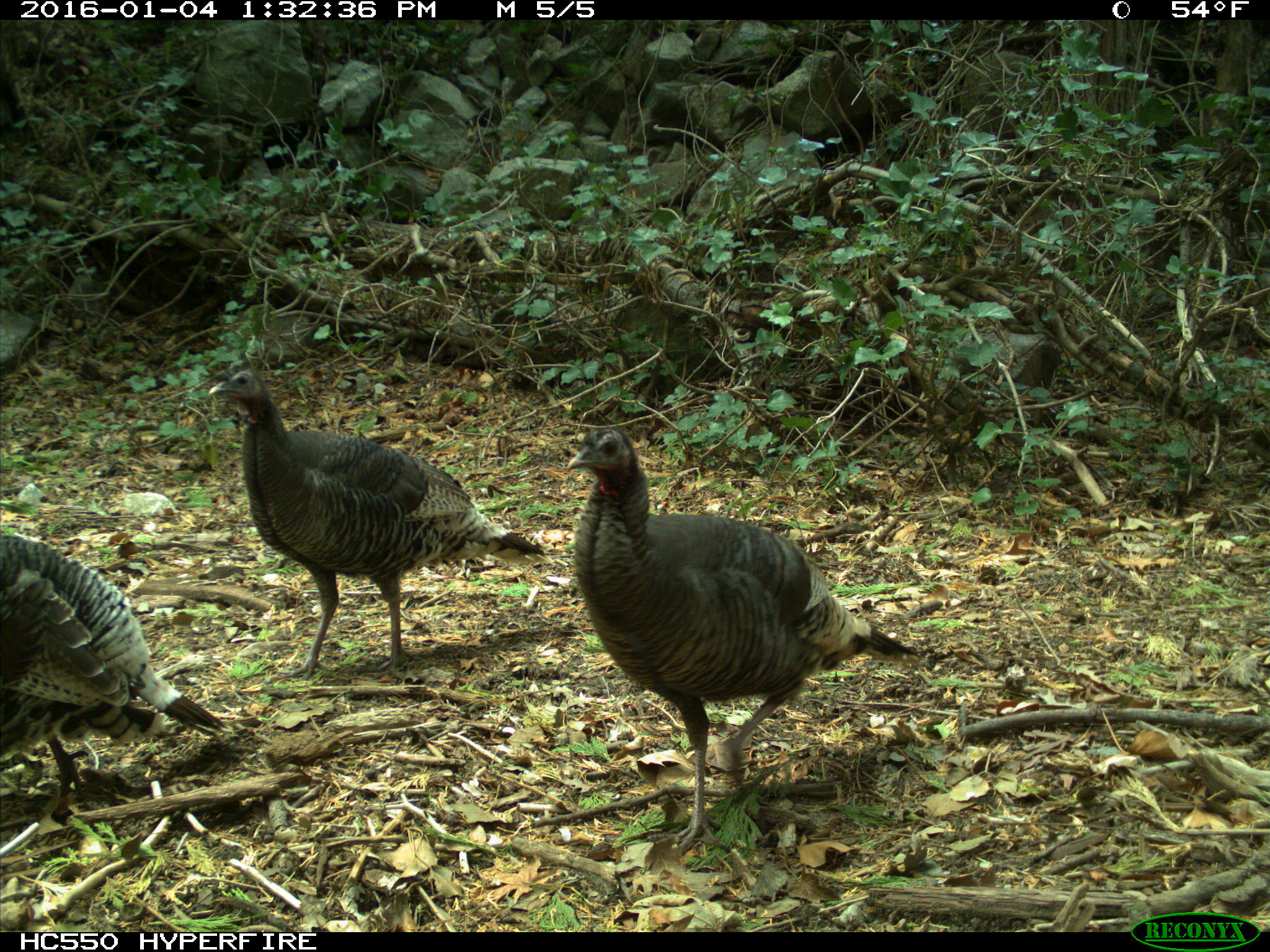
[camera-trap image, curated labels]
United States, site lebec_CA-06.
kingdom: Animalia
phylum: Chordata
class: Aves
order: Galliformes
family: Phasianidae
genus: Meleagris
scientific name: Meleagris gallopavo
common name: wild turkey